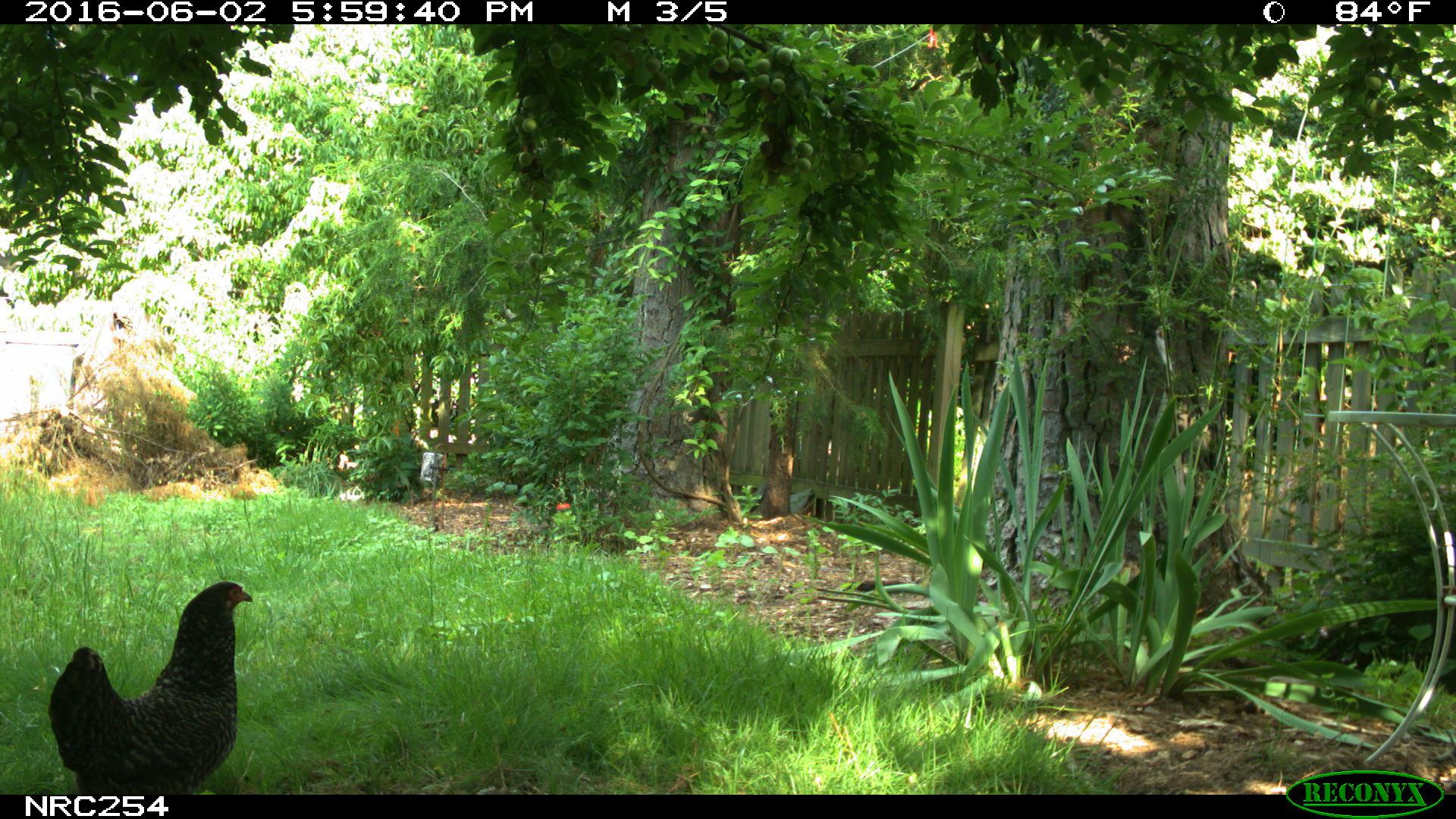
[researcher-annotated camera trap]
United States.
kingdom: Animalia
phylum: Chordata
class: Aves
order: Galliformes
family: Phasianidae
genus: Gallus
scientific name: Gallus gallus domesticus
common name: domestic chicken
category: Chicken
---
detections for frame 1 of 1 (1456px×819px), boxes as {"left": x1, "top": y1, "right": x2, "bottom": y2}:
Chicken: {"left": 52, "top": 572, "right": 250, "bottom": 791}